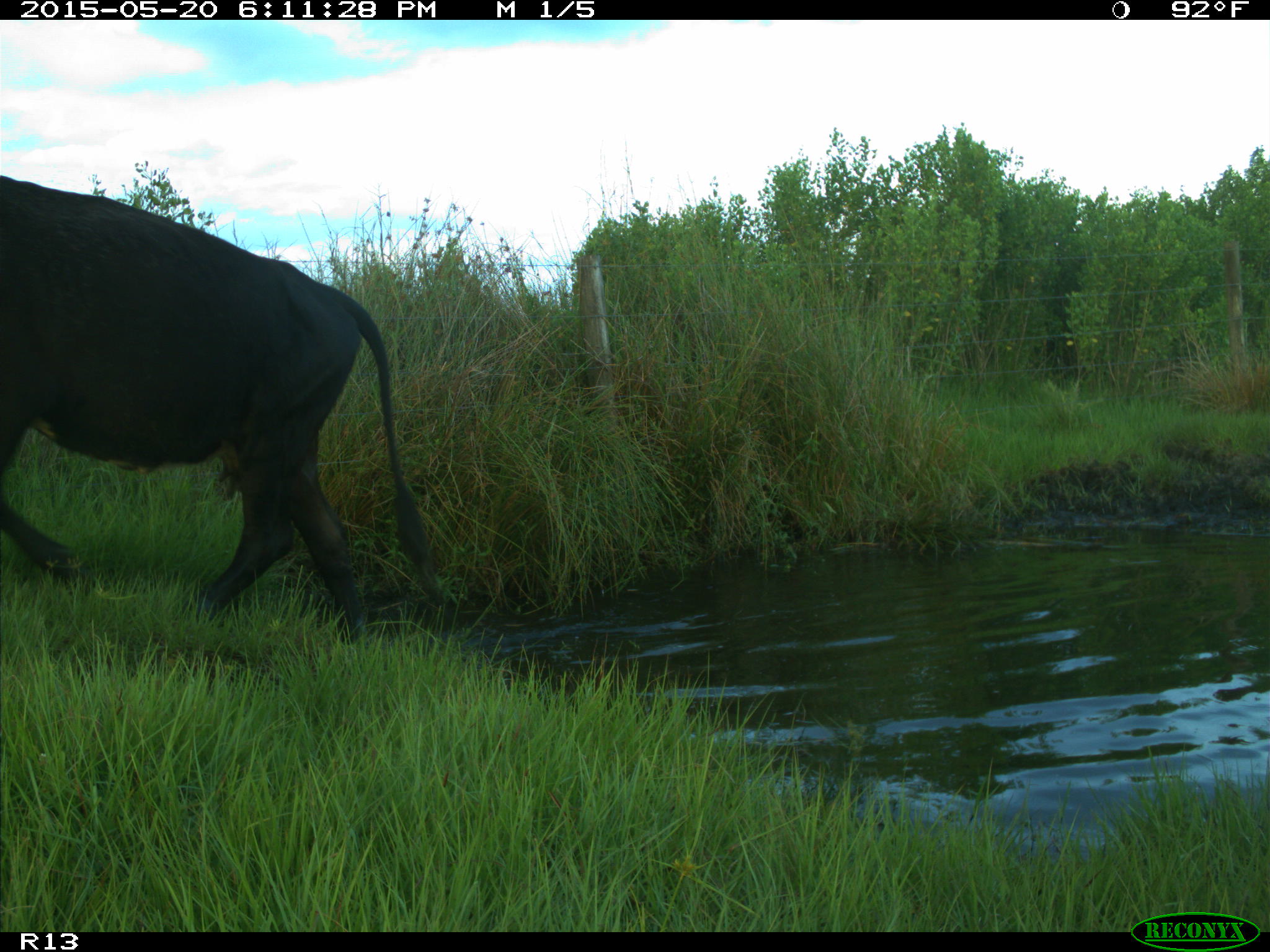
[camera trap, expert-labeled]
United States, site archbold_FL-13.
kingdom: Animalia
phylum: Chordata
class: Mammalia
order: Artiodactyla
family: Bovidae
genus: Bos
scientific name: Bos taurus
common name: domestic cow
Bos taurus (domestic cow).